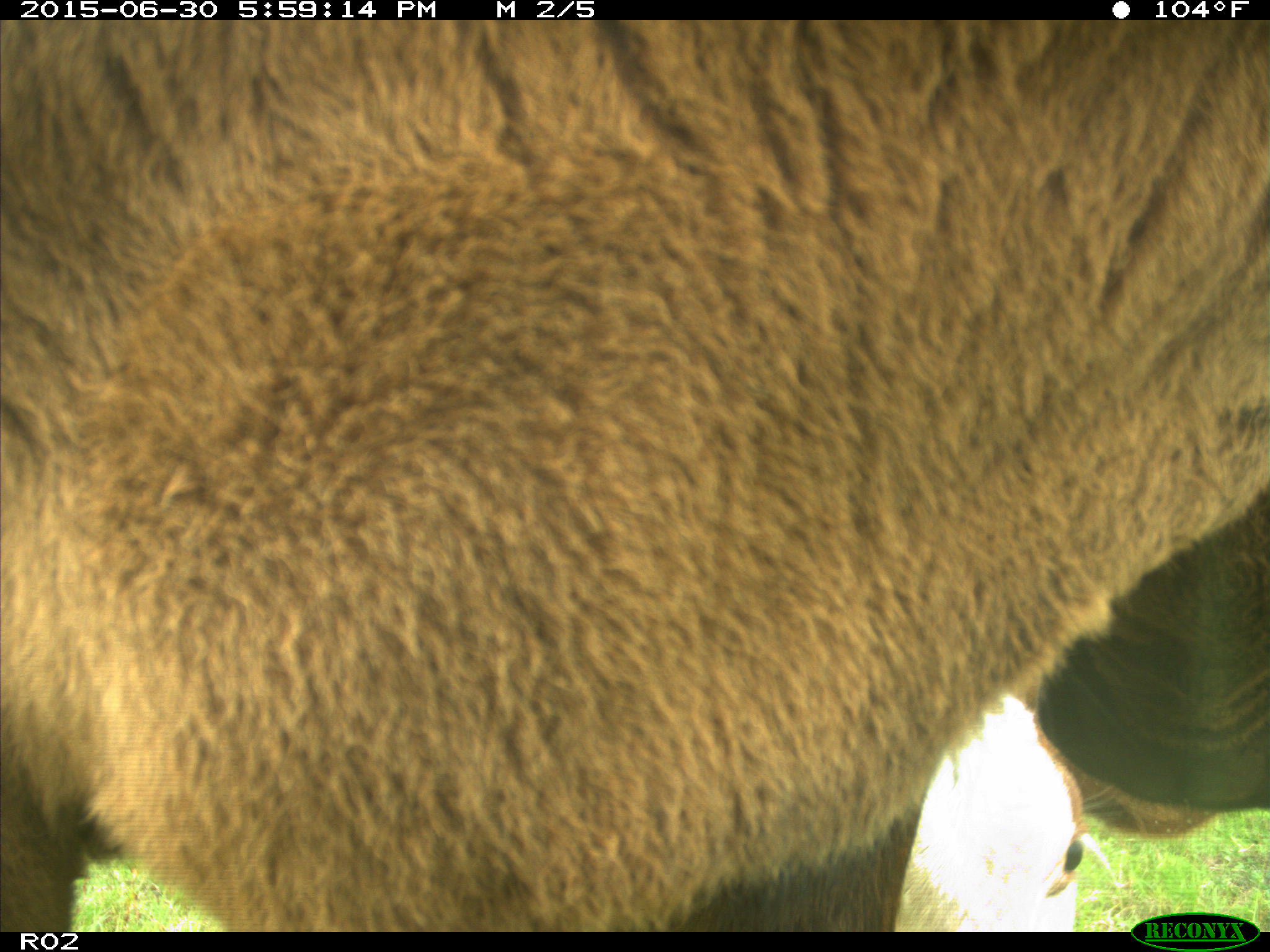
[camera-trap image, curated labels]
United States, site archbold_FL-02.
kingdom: Animalia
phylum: Chordata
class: Mammalia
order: Artiodactyla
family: Bovidae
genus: Bos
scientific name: Bos taurus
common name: domestic cow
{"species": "Bos taurus (domestic cow)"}